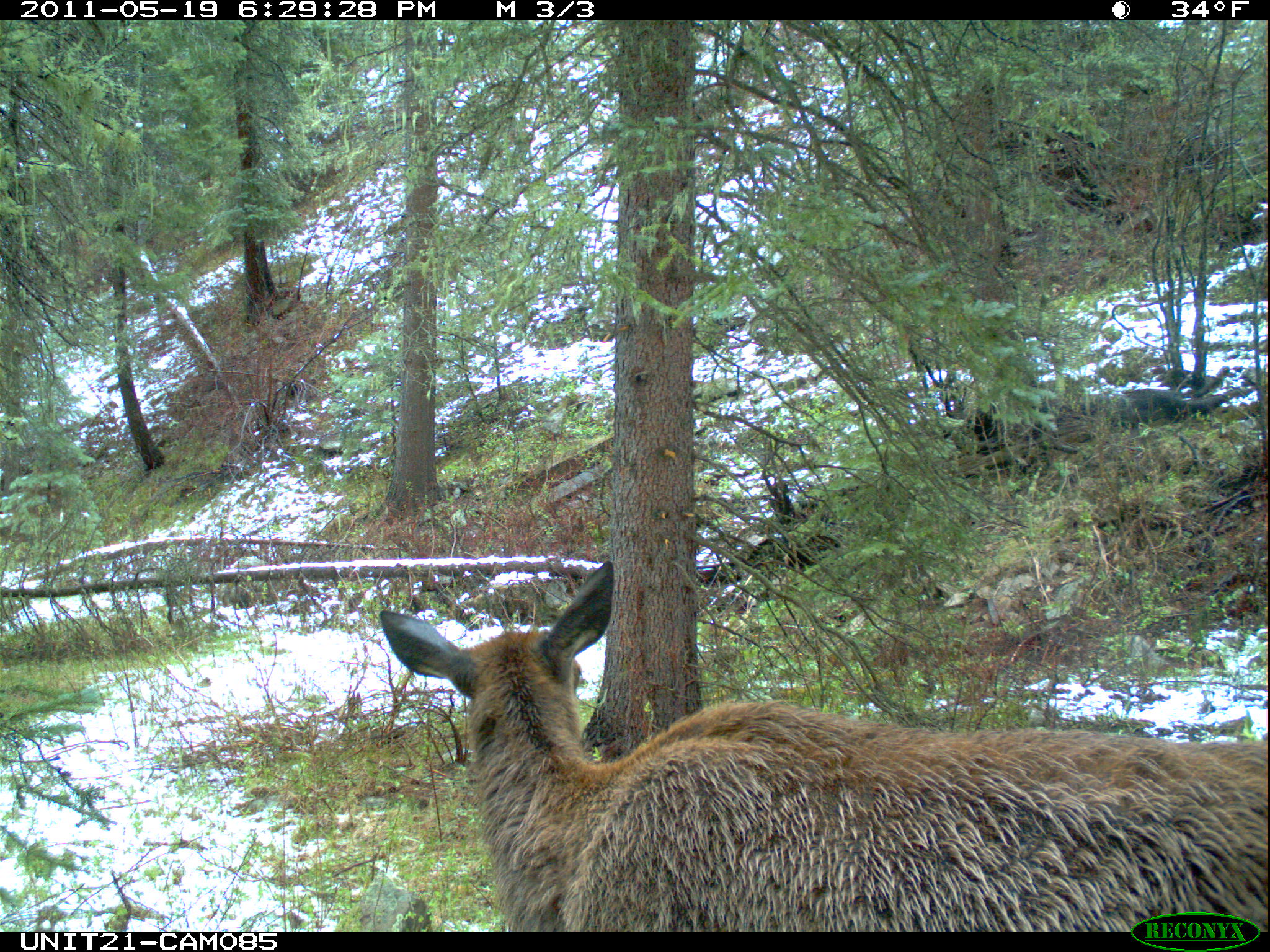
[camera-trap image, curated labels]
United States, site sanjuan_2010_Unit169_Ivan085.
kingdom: Animalia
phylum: Chordata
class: Mammalia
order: Artiodactyla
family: Cervidae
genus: Cervus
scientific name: Cervus elaphus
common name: red deer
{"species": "Cervus elaphus (red deer)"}